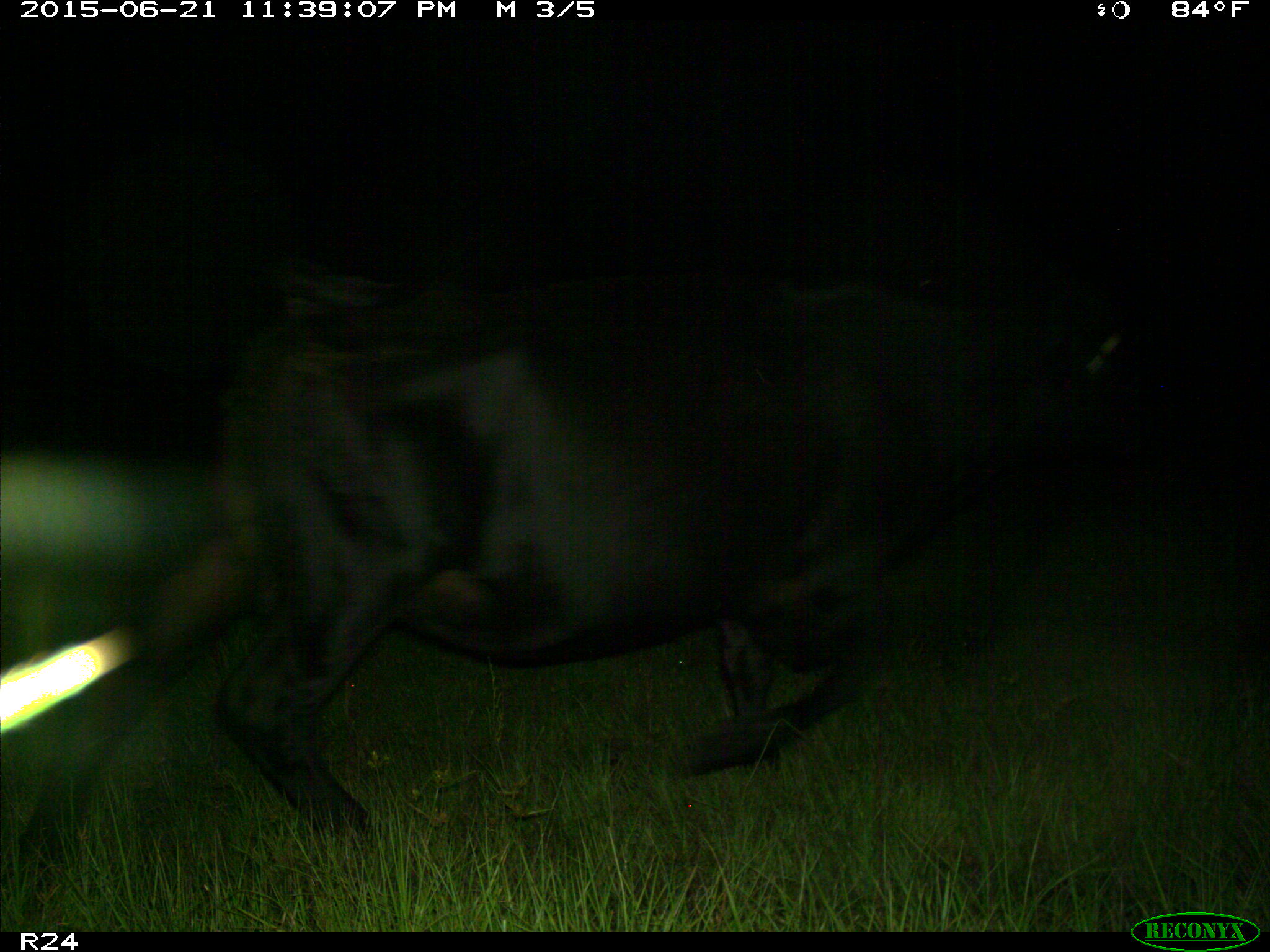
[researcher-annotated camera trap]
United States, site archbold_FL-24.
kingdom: Animalia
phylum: Chordata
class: Mammalia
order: Artiodactyla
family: Bovidae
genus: Bos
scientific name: Bos taurus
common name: domestic cow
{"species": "Bos taurus (domestic cow)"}